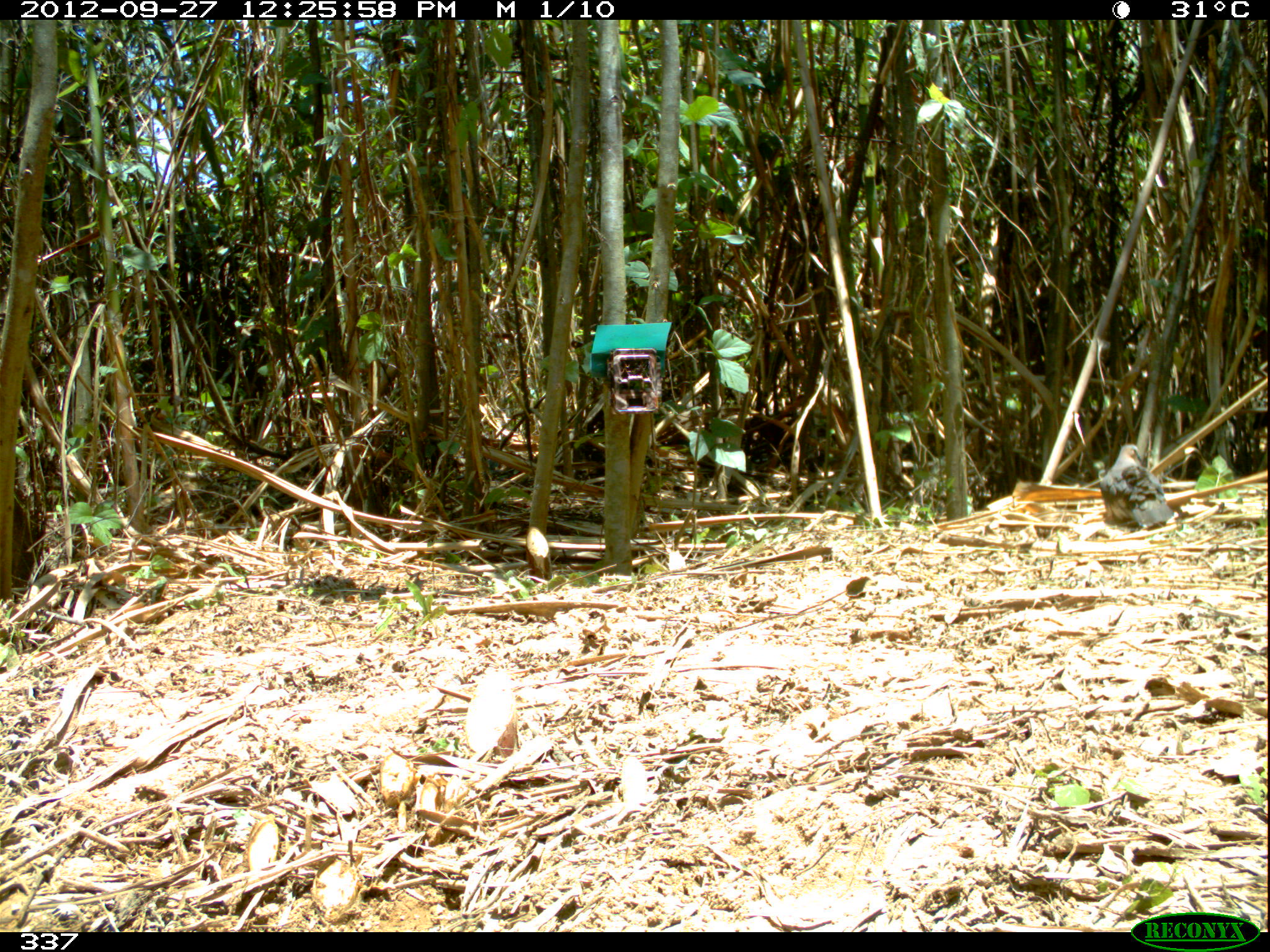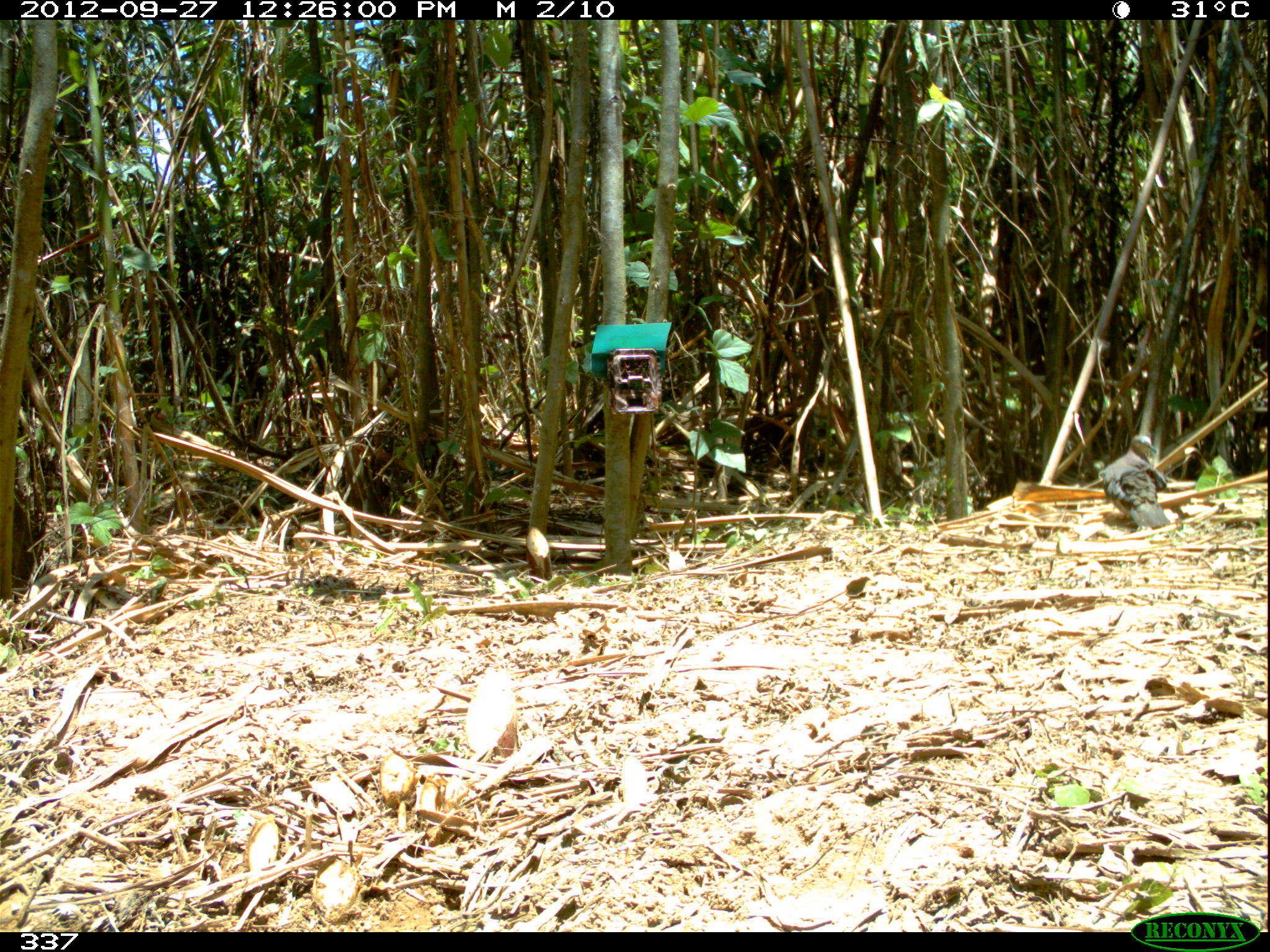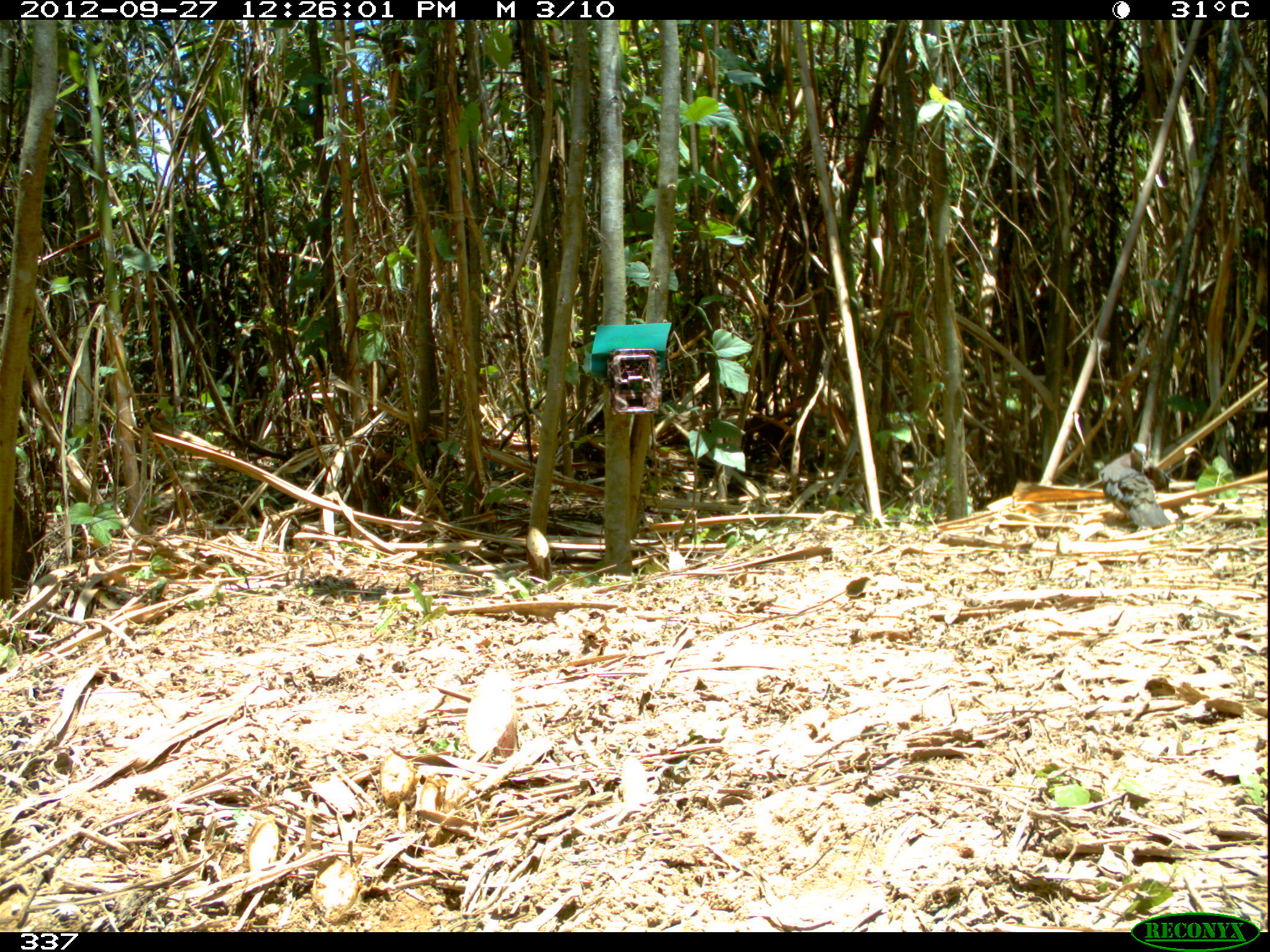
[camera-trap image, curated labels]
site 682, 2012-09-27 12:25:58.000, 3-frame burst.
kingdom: Animalia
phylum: Chordata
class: Aves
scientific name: Aves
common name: bird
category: unknown bird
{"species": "unknown bird (bird) (Aves)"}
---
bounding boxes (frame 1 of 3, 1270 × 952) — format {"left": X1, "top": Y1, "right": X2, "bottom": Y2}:
unknown bird: {"left": 1099, "top": 444, "right": 1174, "bottom": 529}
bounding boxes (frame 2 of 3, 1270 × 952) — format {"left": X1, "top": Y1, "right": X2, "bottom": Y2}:
unknown bird: {"left": 1101, "top": 435, "right": 1171, "bottom": 529}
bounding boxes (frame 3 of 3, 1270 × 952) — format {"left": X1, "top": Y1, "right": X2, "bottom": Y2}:
unknown bird: {"left": 1098, "top": 441, "right": 1171, "bottom": 528}